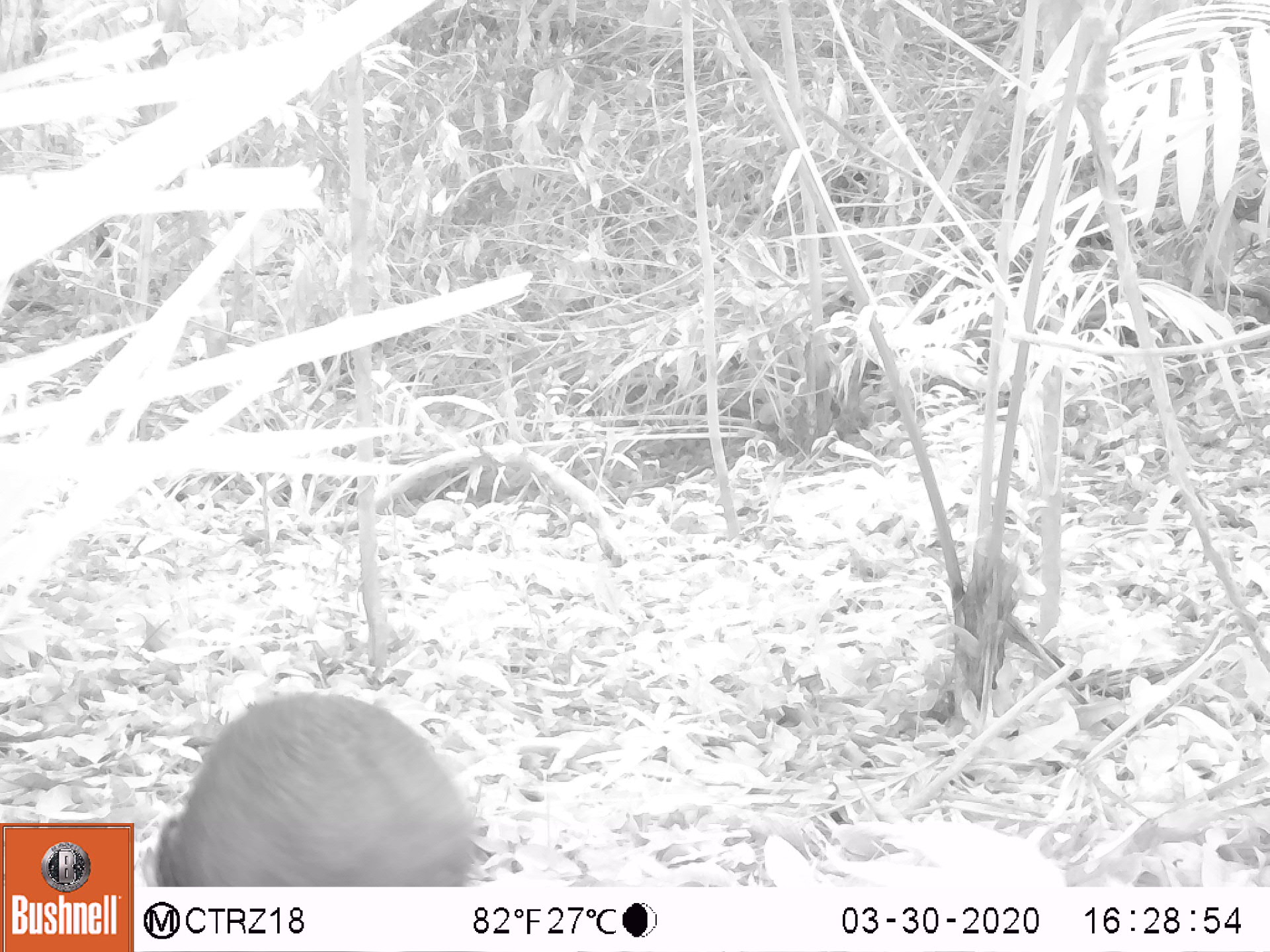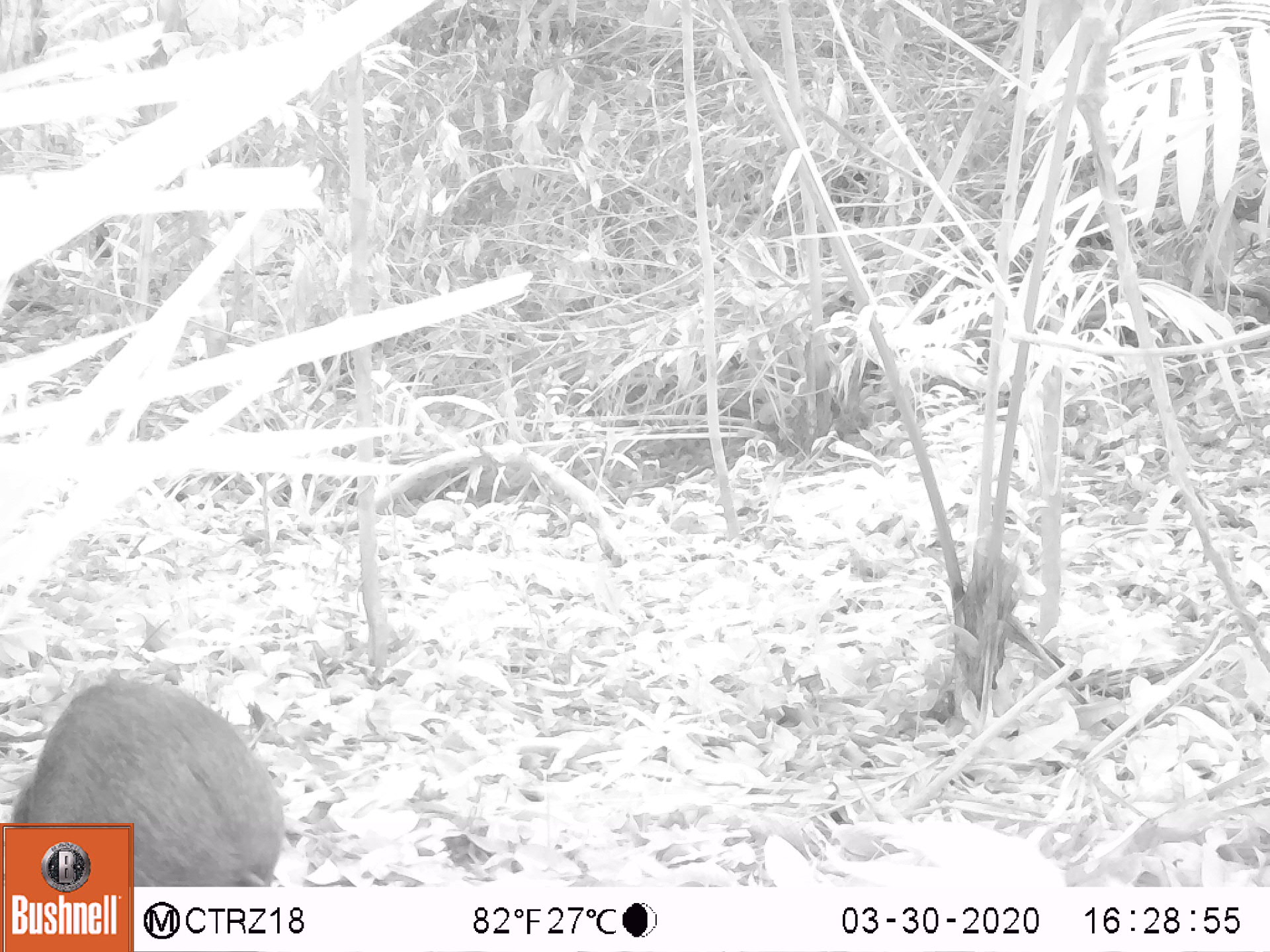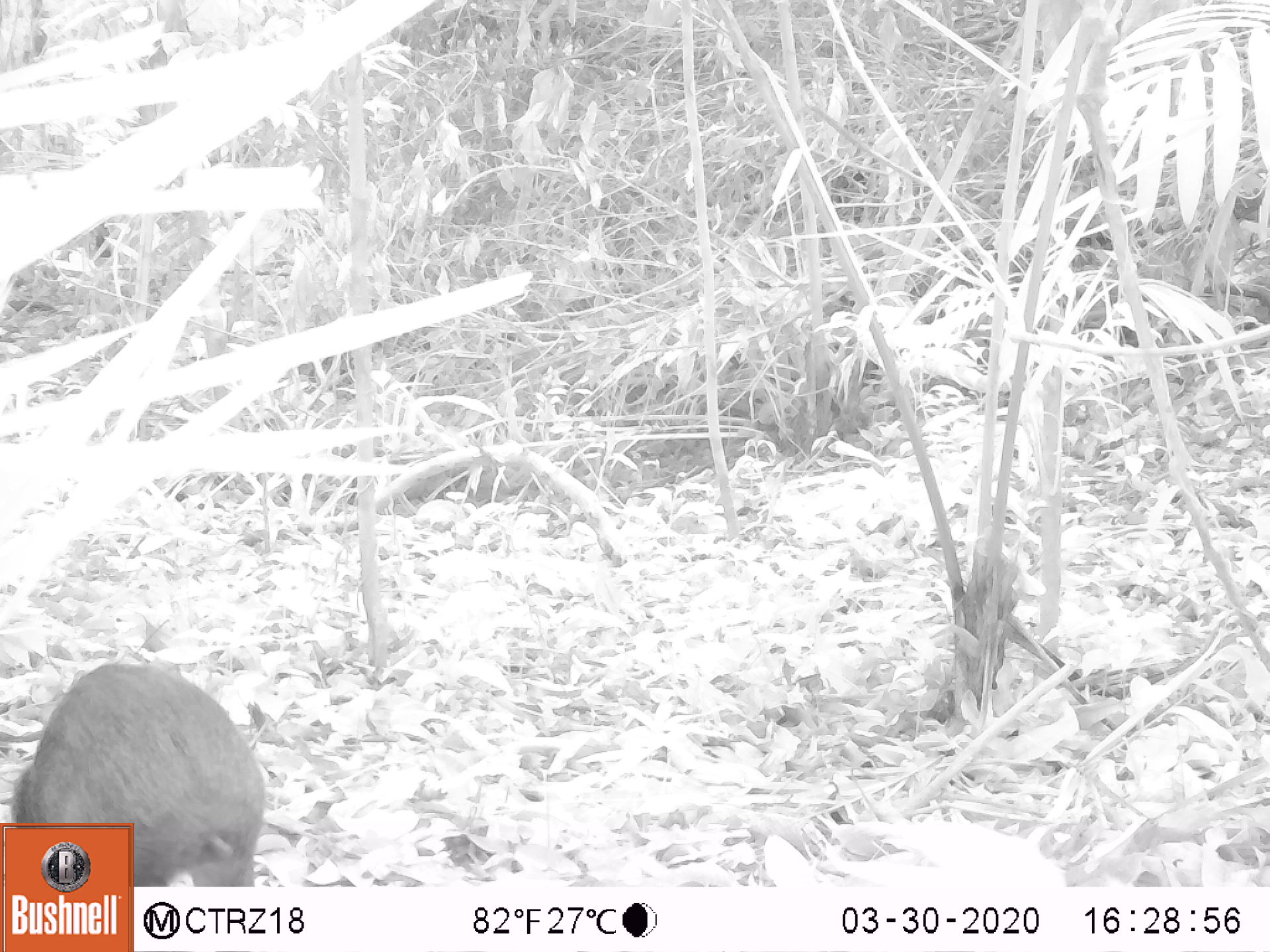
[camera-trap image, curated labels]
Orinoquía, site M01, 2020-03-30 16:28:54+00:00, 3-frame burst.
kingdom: Animalia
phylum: Chordata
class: Mammalia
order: Rodentia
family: Dasyproctidae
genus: Dasyprocta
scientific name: Dasyprocta fuliginosa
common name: black agouti